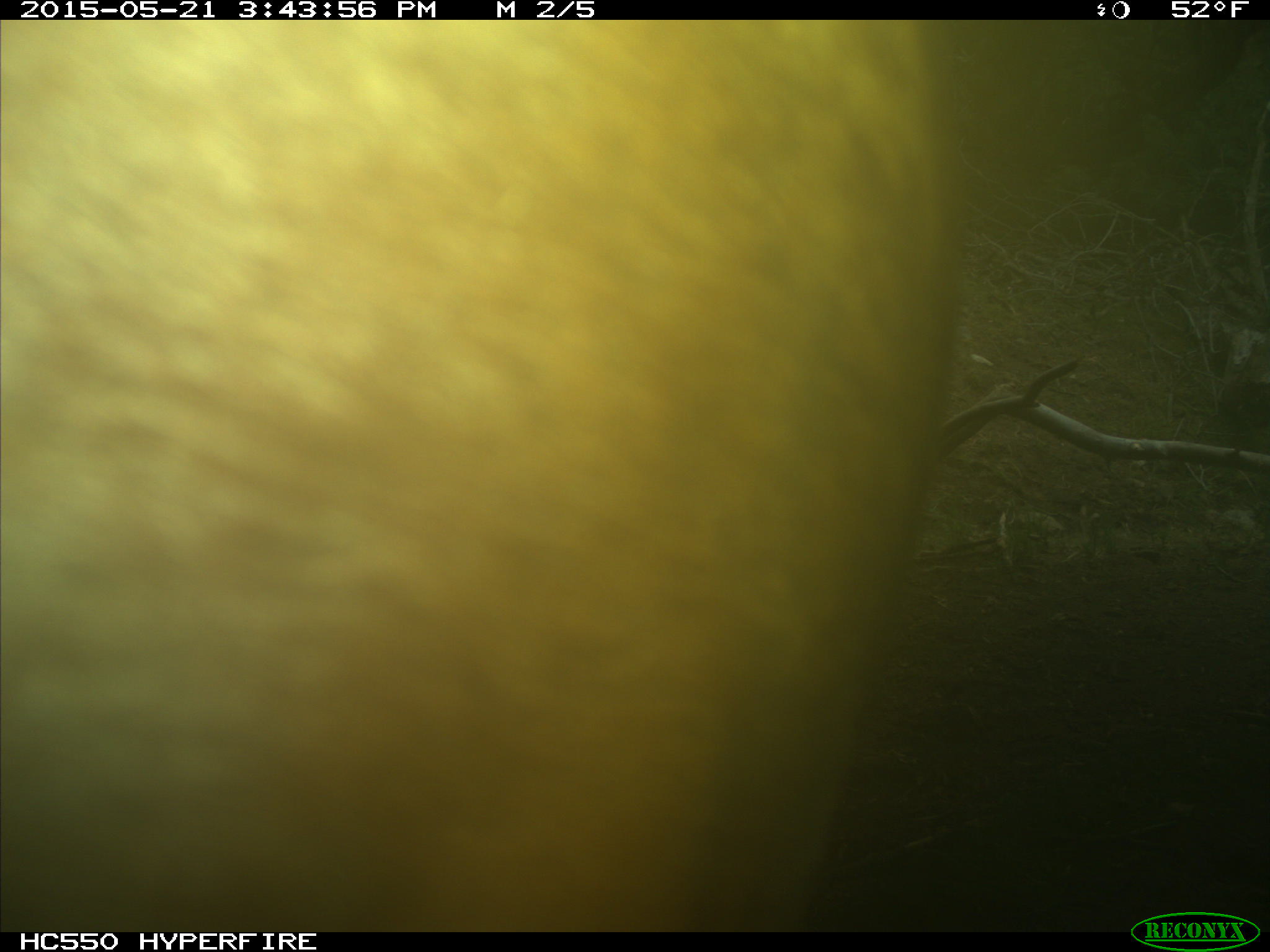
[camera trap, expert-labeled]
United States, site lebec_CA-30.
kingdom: Animalia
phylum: Chordata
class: Mammalia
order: Artiodactyla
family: Bovidae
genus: Bos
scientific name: Bos taurus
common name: domestic cow